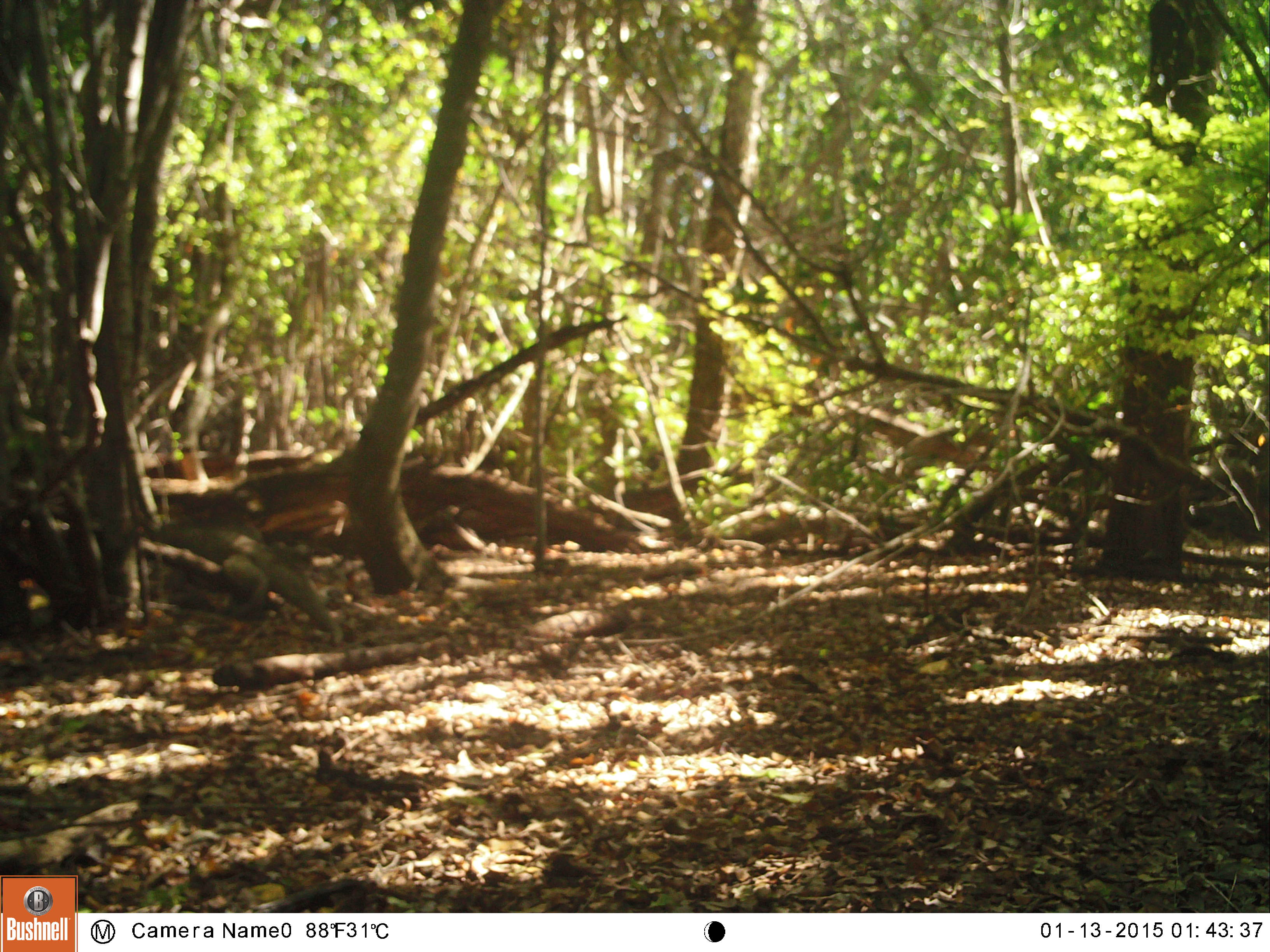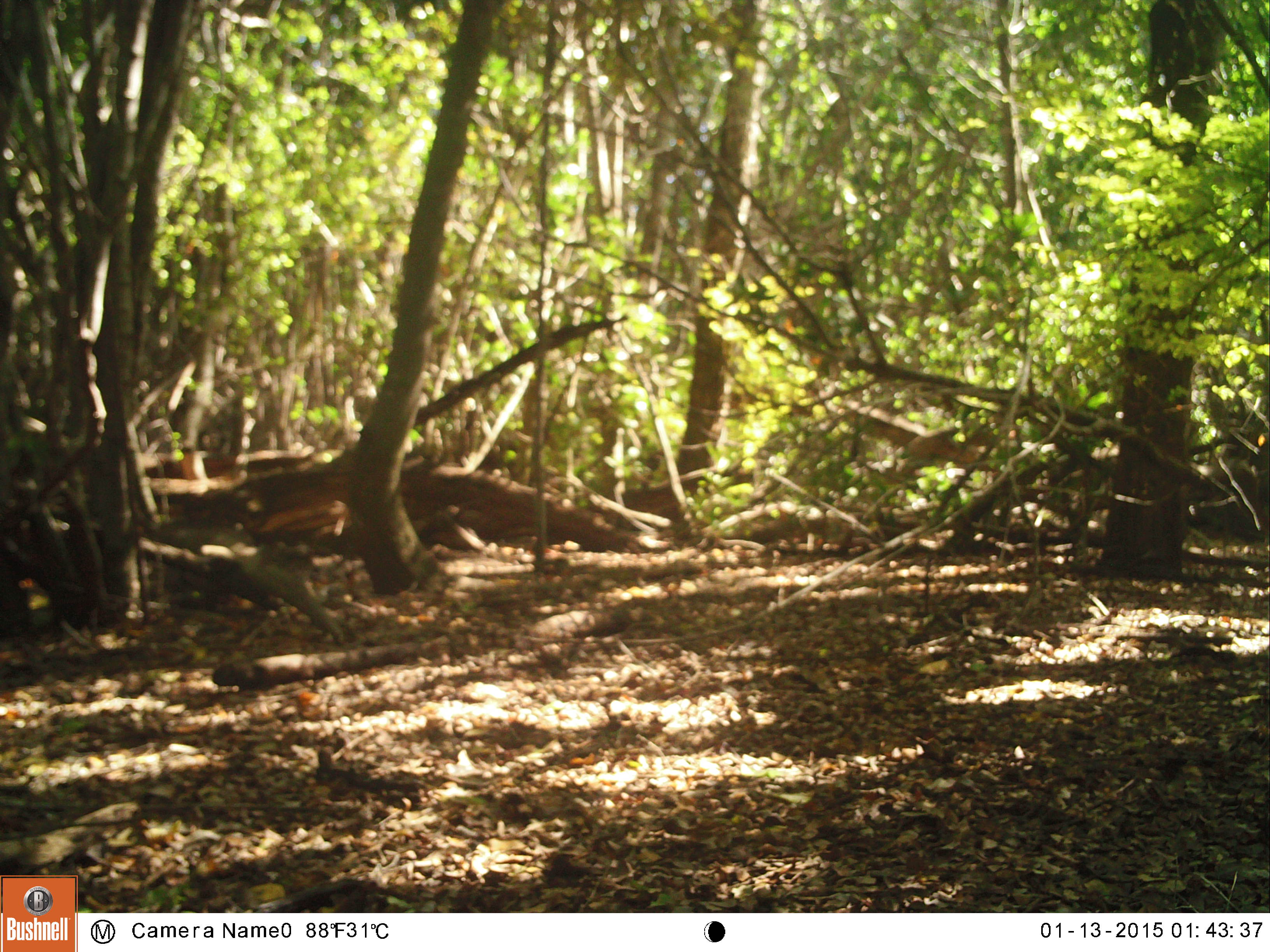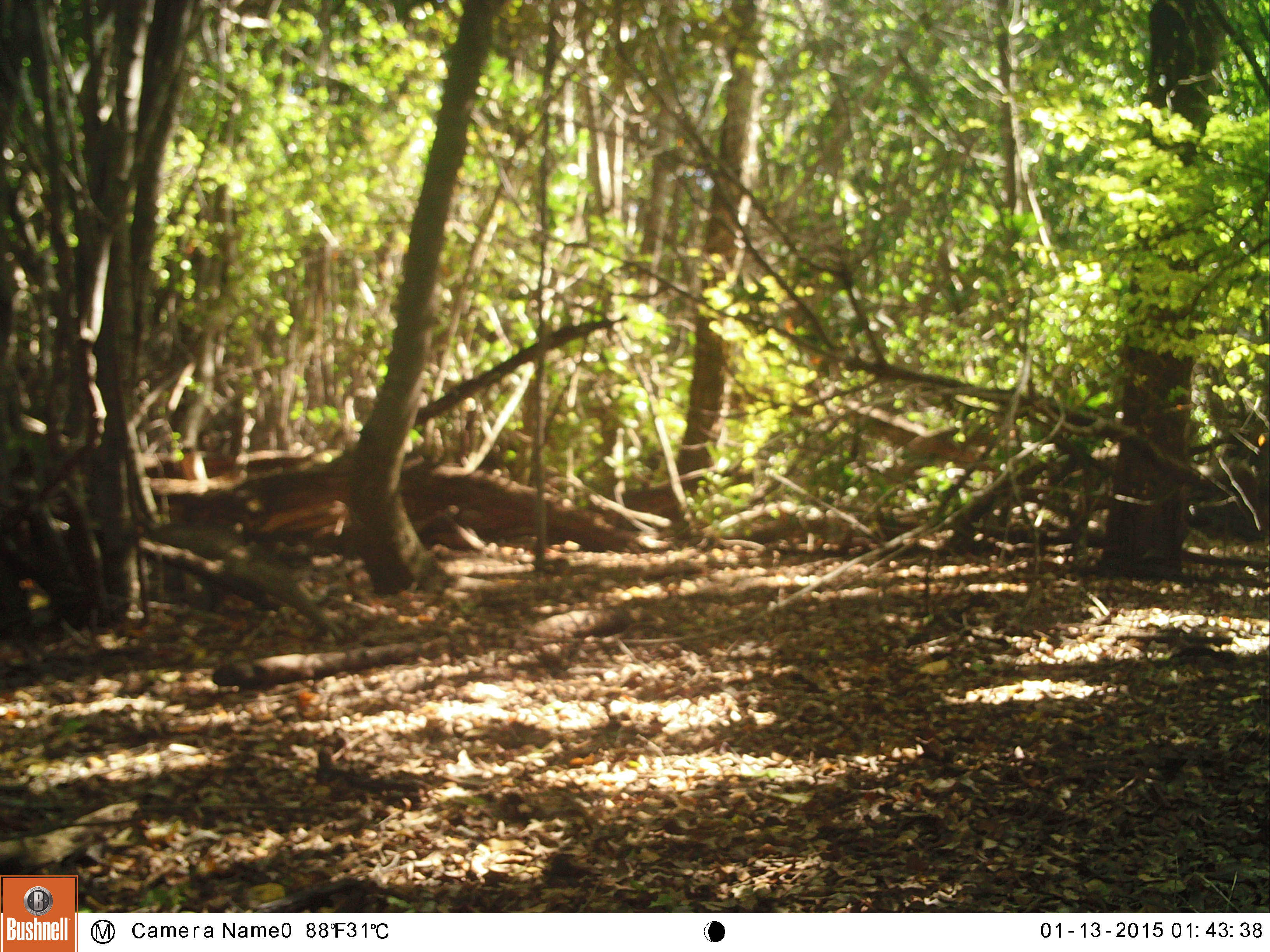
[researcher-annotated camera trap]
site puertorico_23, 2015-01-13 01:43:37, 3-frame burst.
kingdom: Animalia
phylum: Chordata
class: Reptilia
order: Squamata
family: Iguanidae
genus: Iguana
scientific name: Iguana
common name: typical iguanas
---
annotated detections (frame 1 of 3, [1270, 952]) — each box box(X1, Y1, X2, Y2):
iguana: box(171, 528, 335, 636)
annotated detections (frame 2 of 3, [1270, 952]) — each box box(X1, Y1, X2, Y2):
iguana: box(195, 532, 352, 646)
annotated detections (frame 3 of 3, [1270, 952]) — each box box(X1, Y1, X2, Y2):
iguana: box(144, 526, 355, 642)